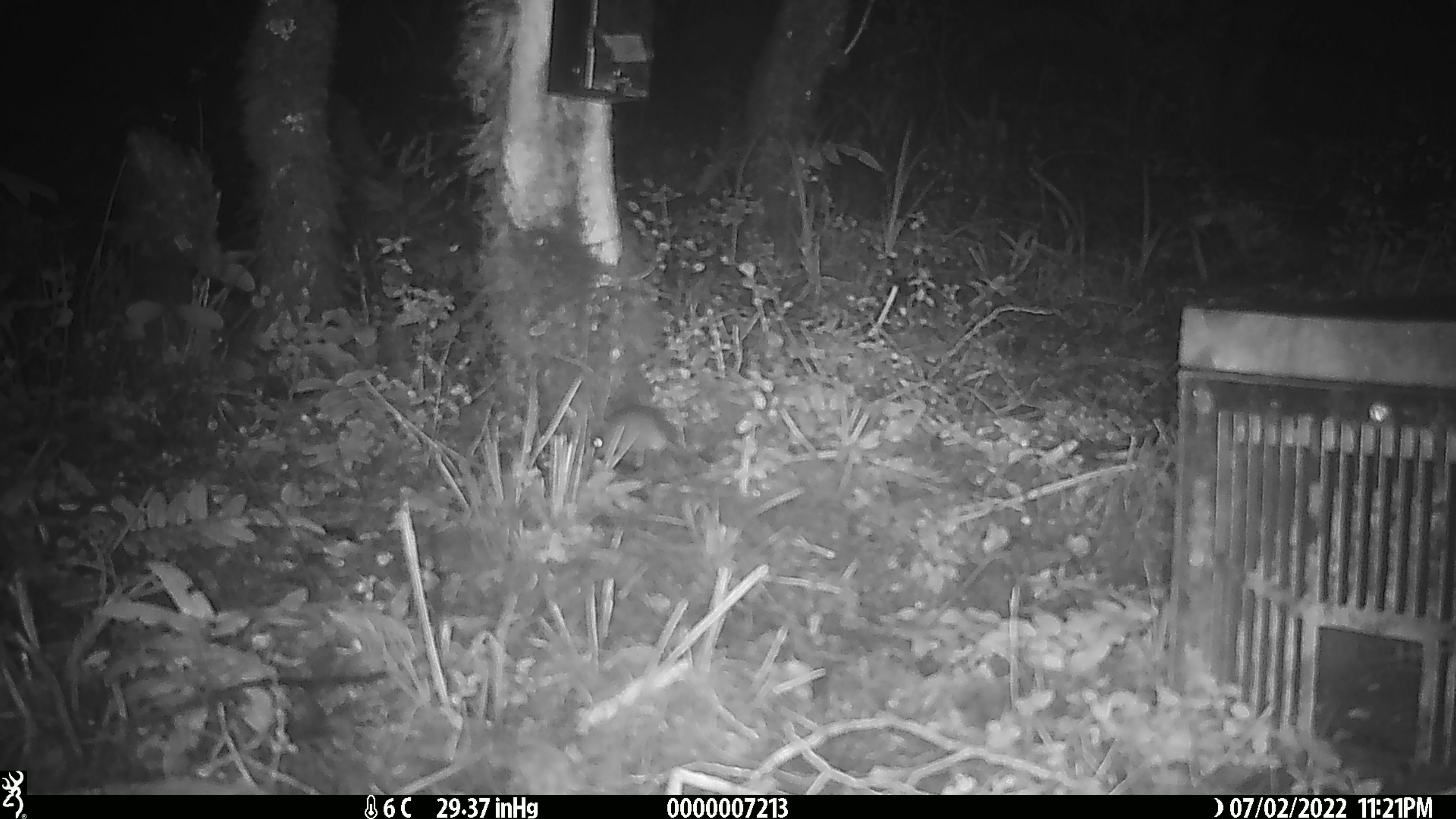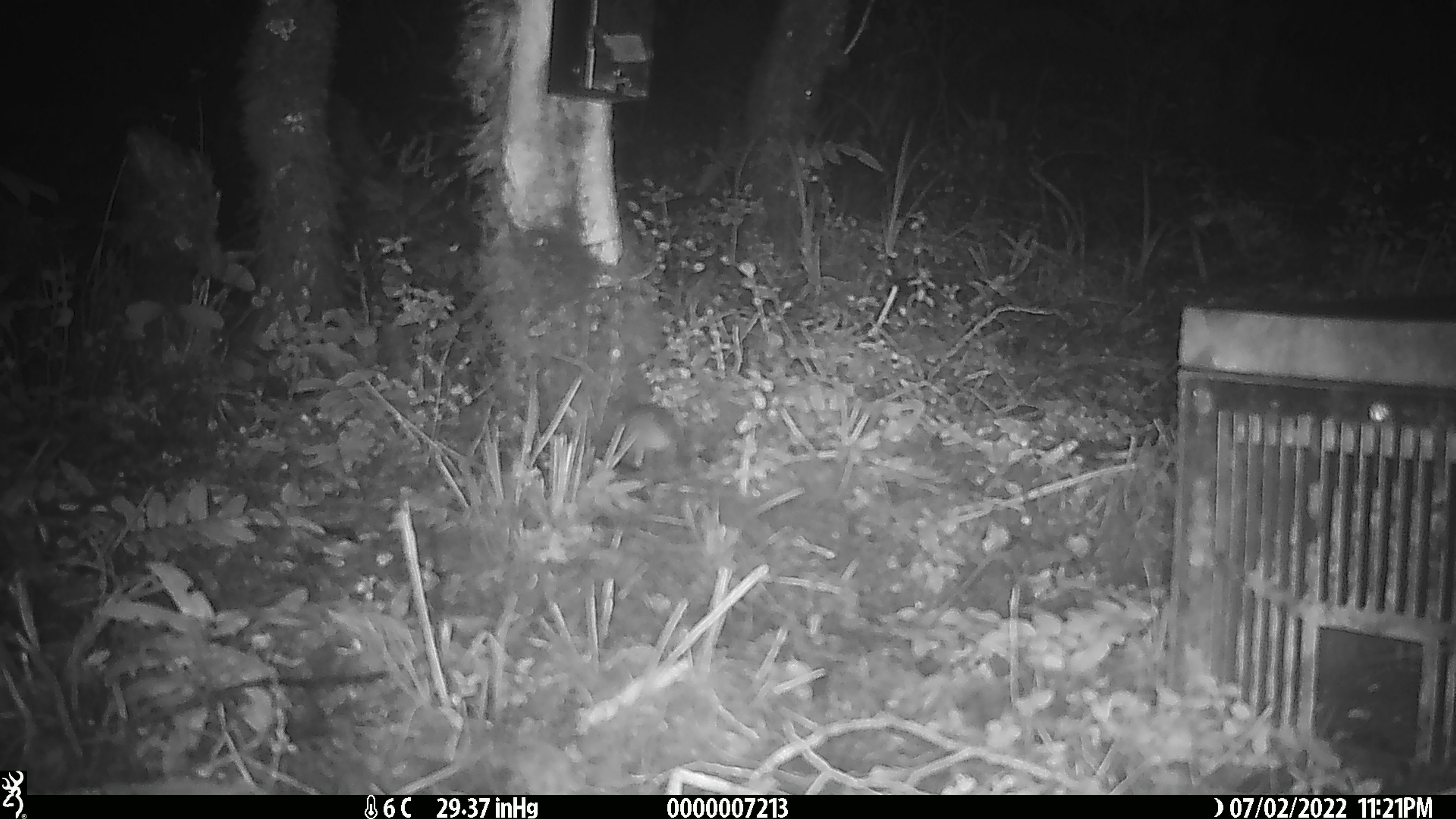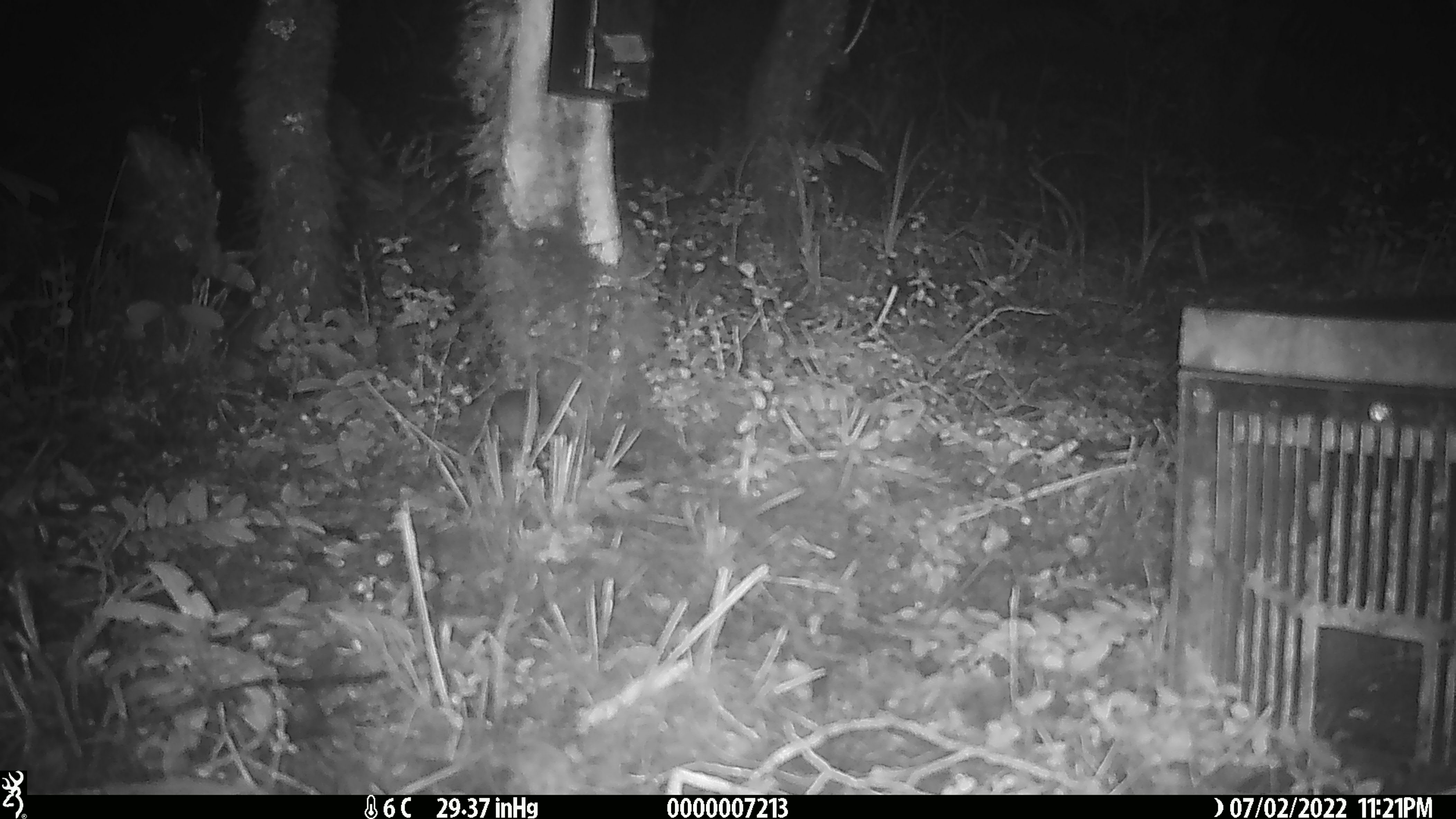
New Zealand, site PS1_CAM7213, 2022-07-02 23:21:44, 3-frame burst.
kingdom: Animalia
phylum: Chordata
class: Mammalia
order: Rodentia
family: Muridae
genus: Mus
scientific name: Mus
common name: mouse